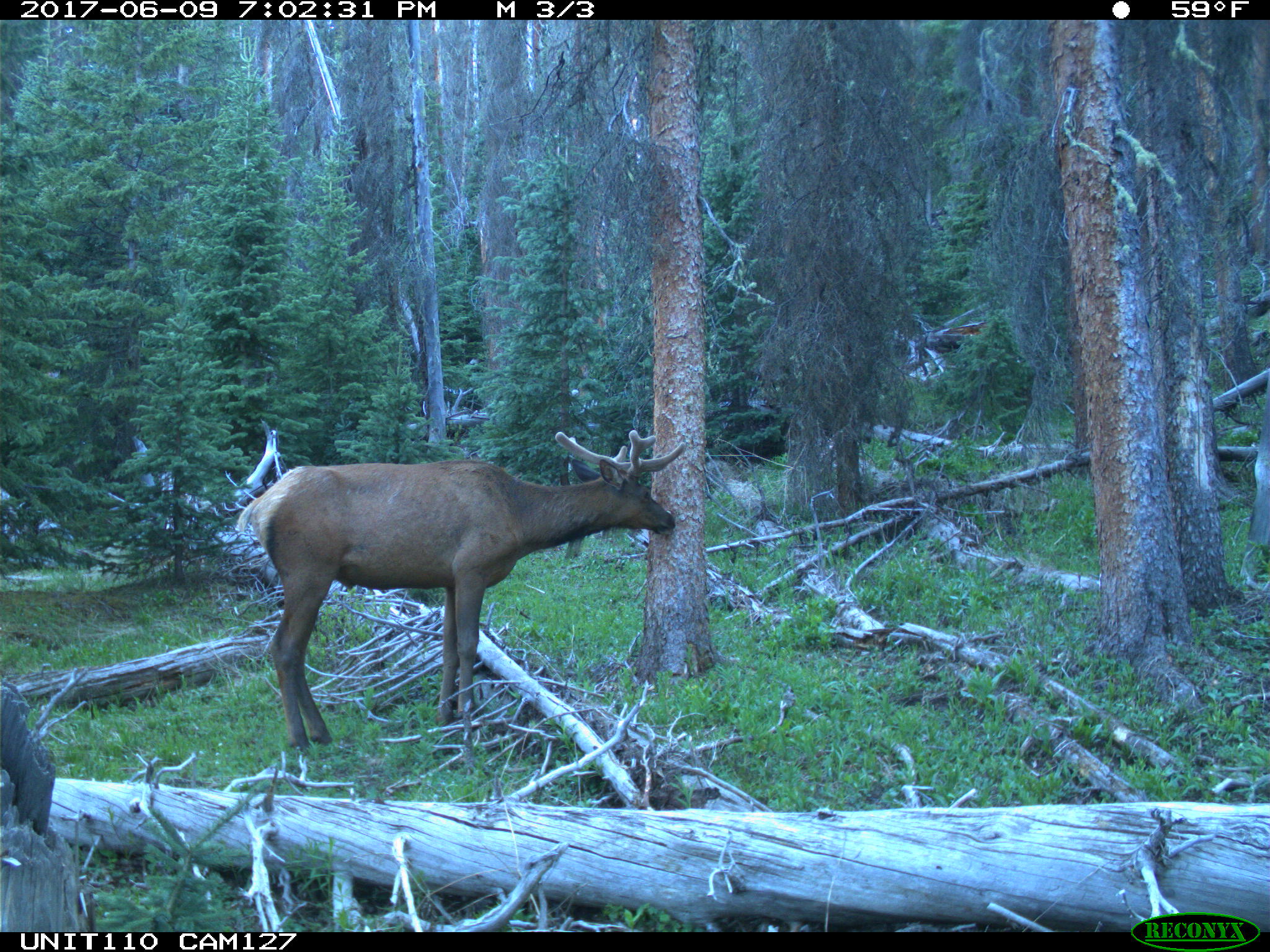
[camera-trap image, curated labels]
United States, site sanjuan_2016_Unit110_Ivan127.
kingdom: Animalia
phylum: Chordata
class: Mammalia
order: Artiodactyla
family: Cervidae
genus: Cervus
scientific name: Cervus elaphus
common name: red deer